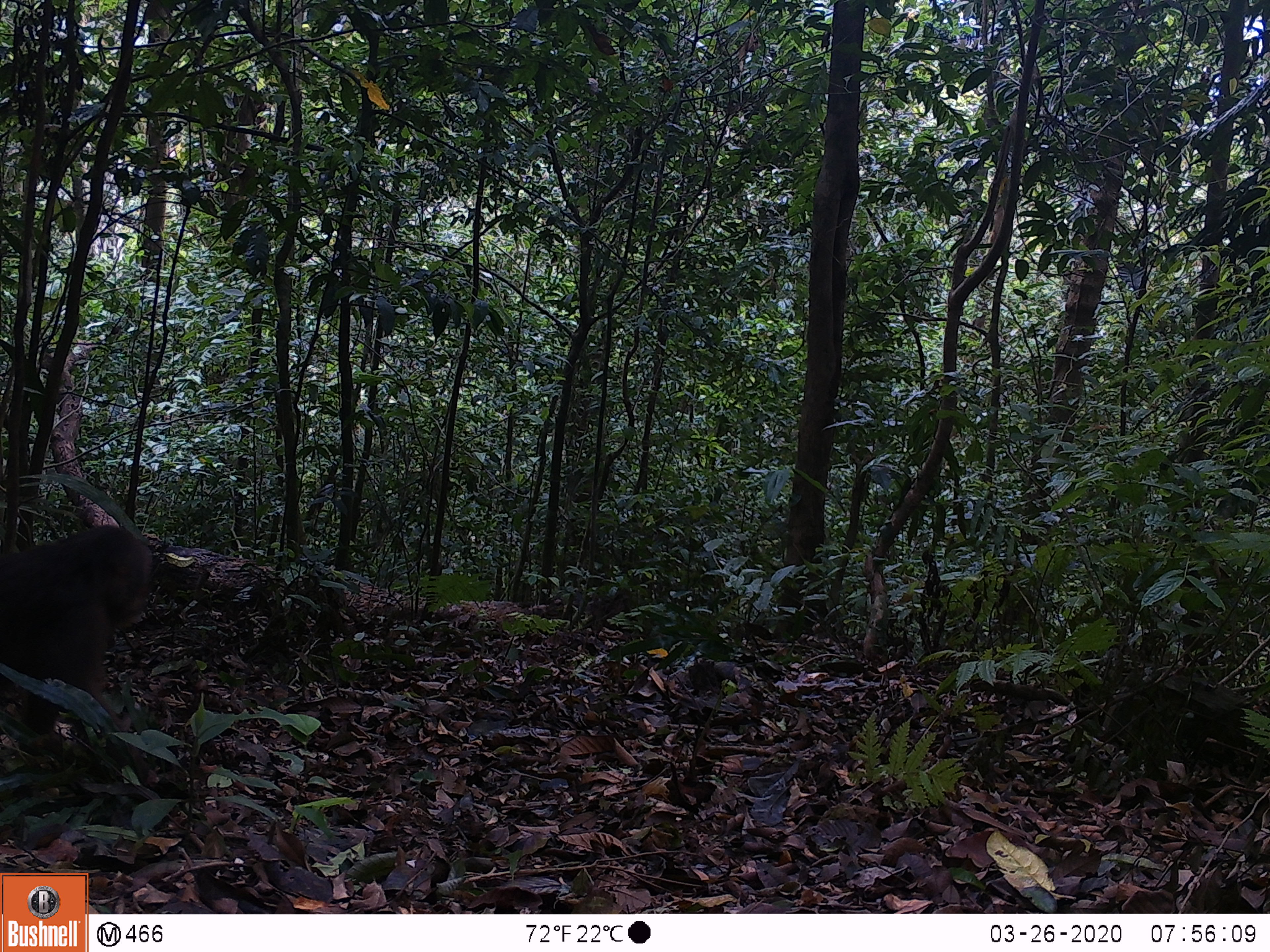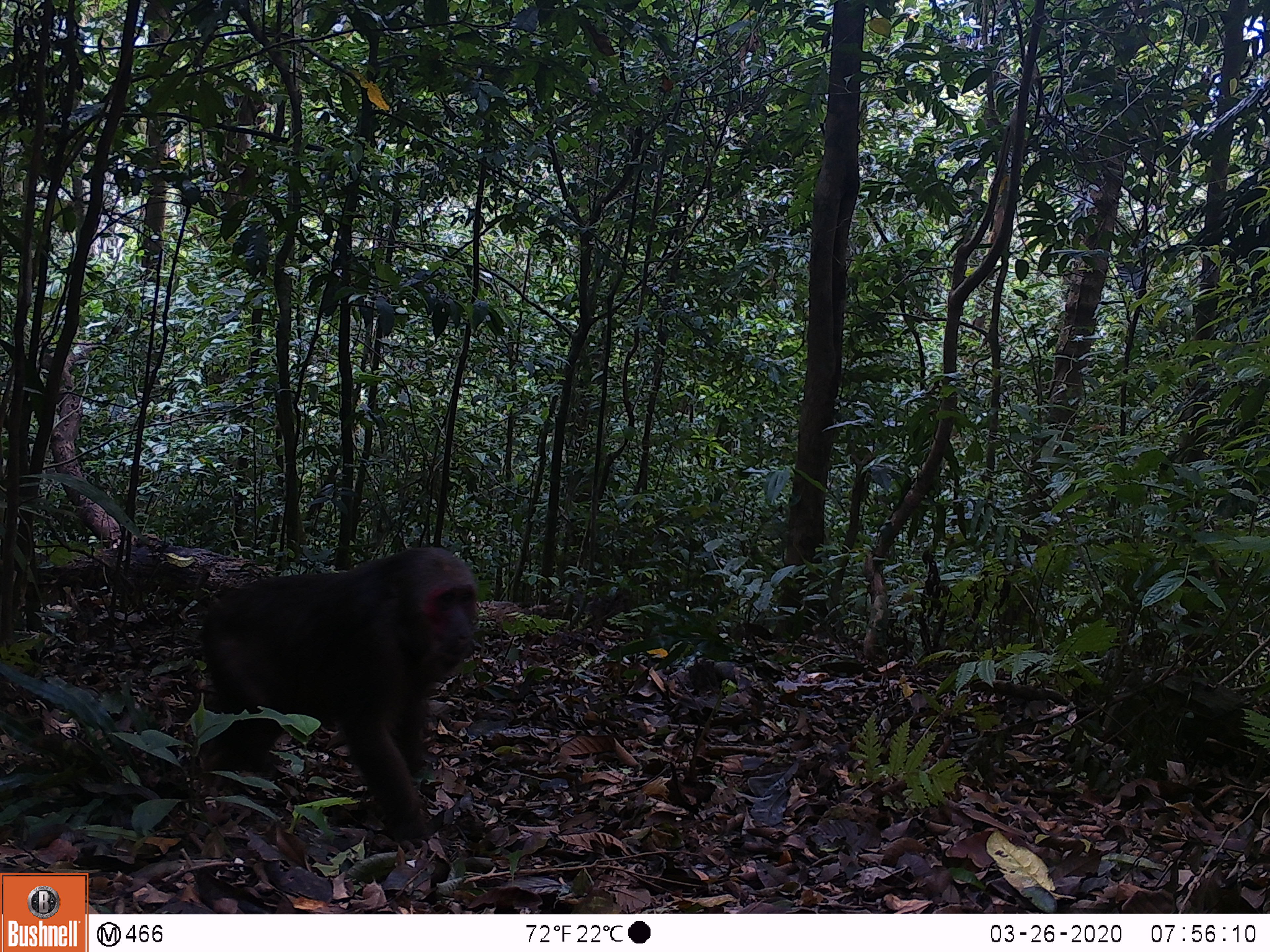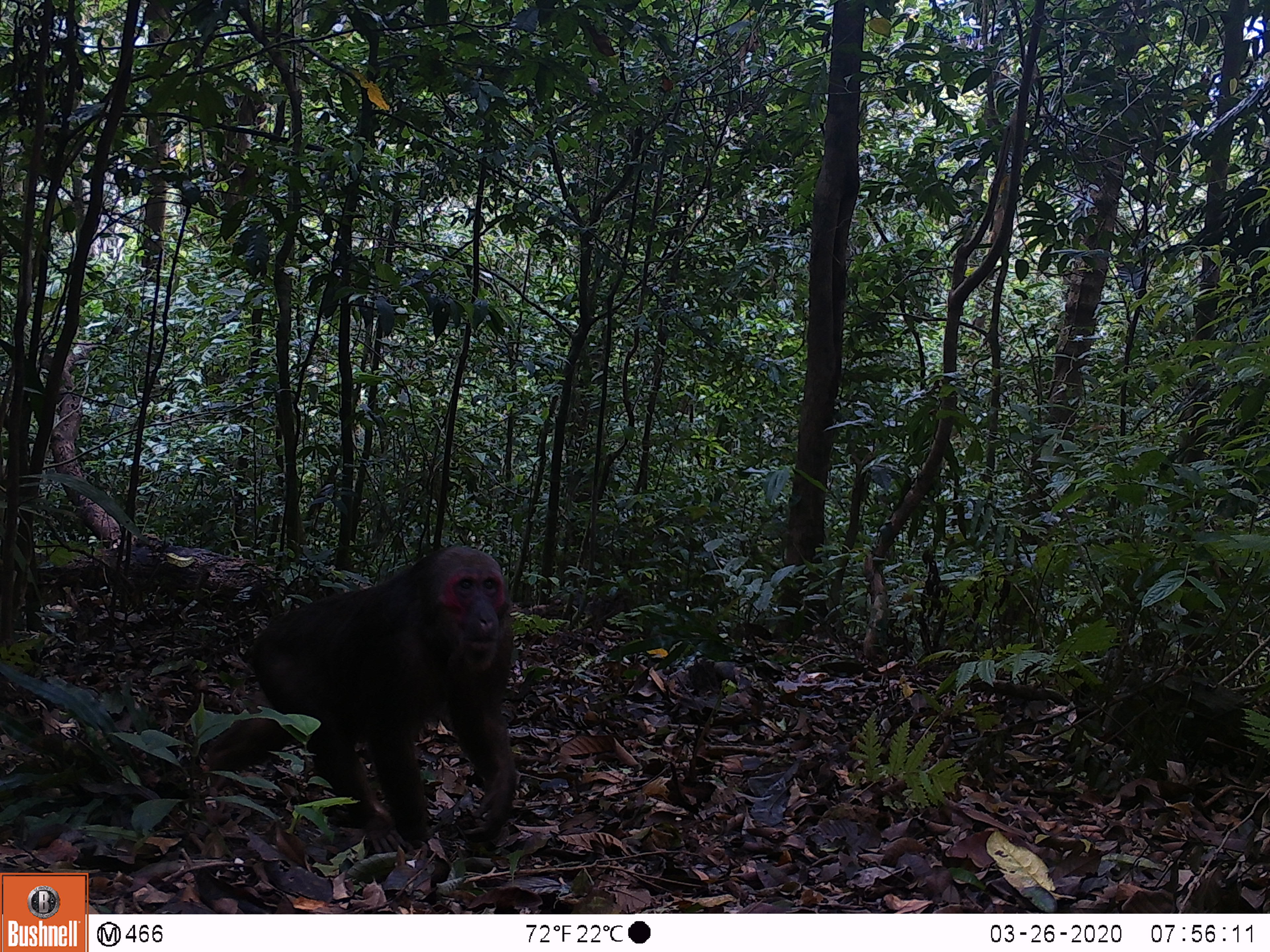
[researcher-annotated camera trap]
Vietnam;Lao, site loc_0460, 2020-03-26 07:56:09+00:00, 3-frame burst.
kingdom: Animalia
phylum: Chordata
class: Mammalia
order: Primates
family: Cercopithecidae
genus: Macaca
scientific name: Macaca arctoides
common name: stump-tailed macaque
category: stump tailed macaque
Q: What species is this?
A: Stump tailed macaque (stump-tailed macaque) (Macaca arctoides).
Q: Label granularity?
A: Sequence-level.